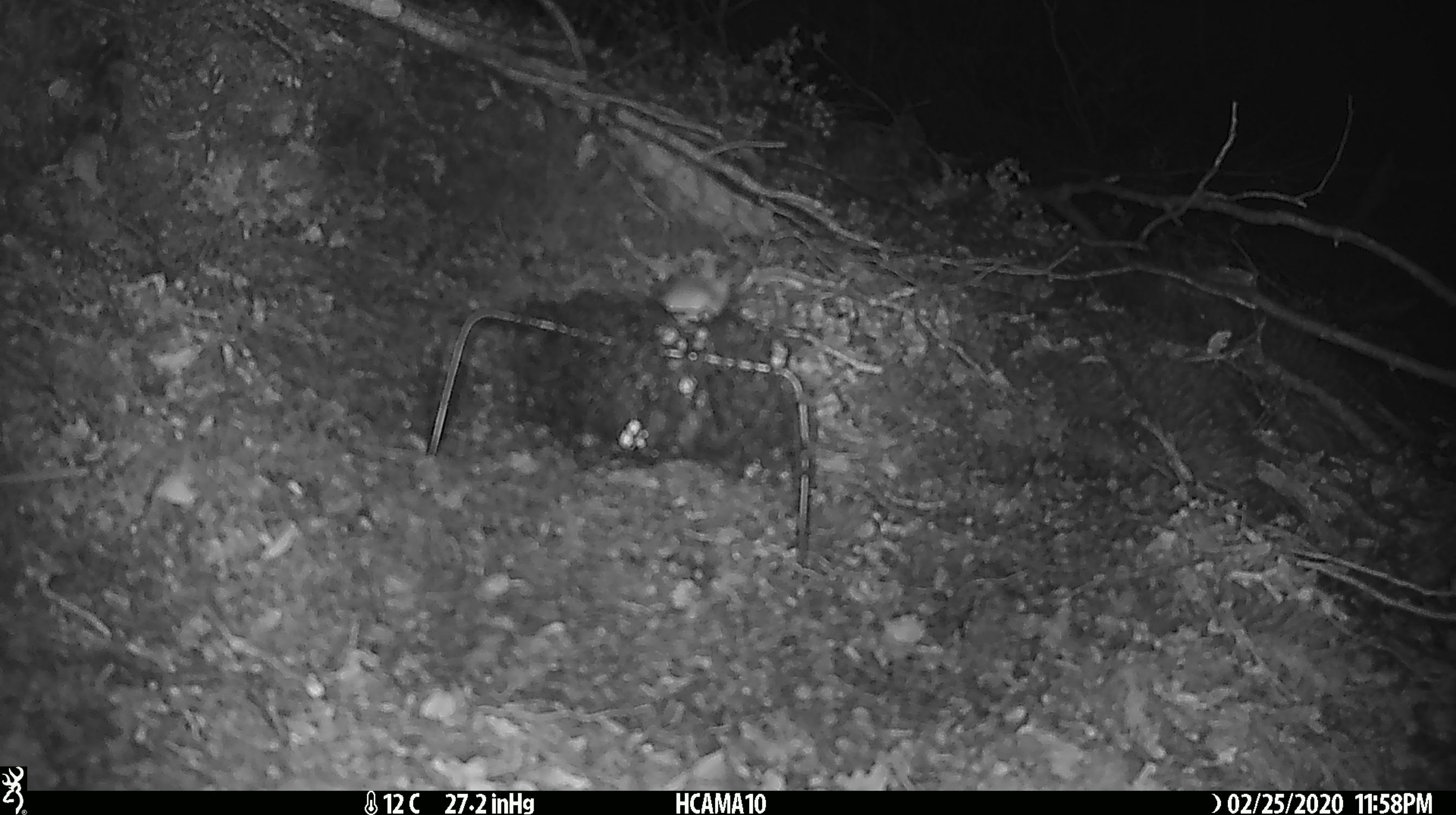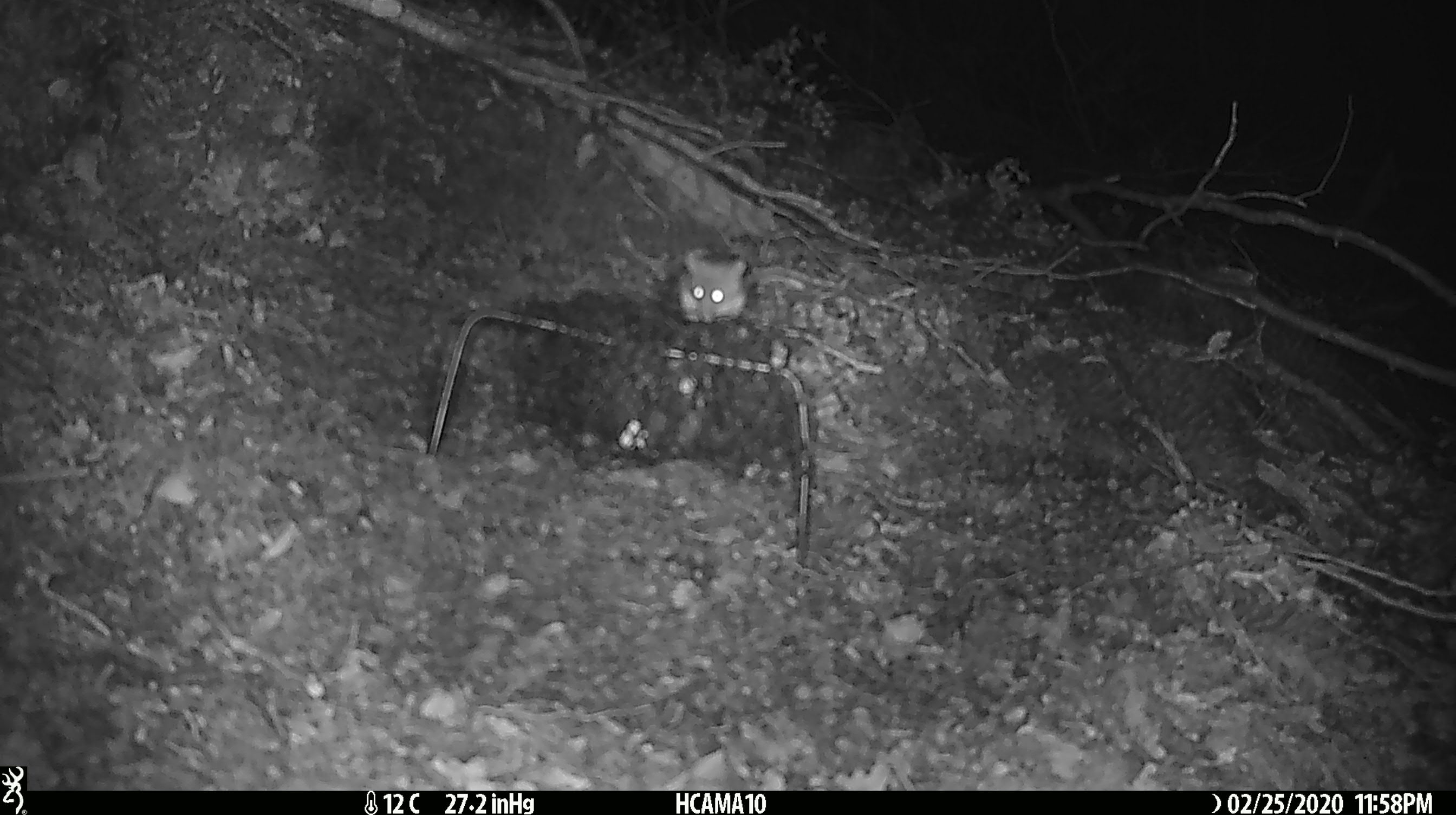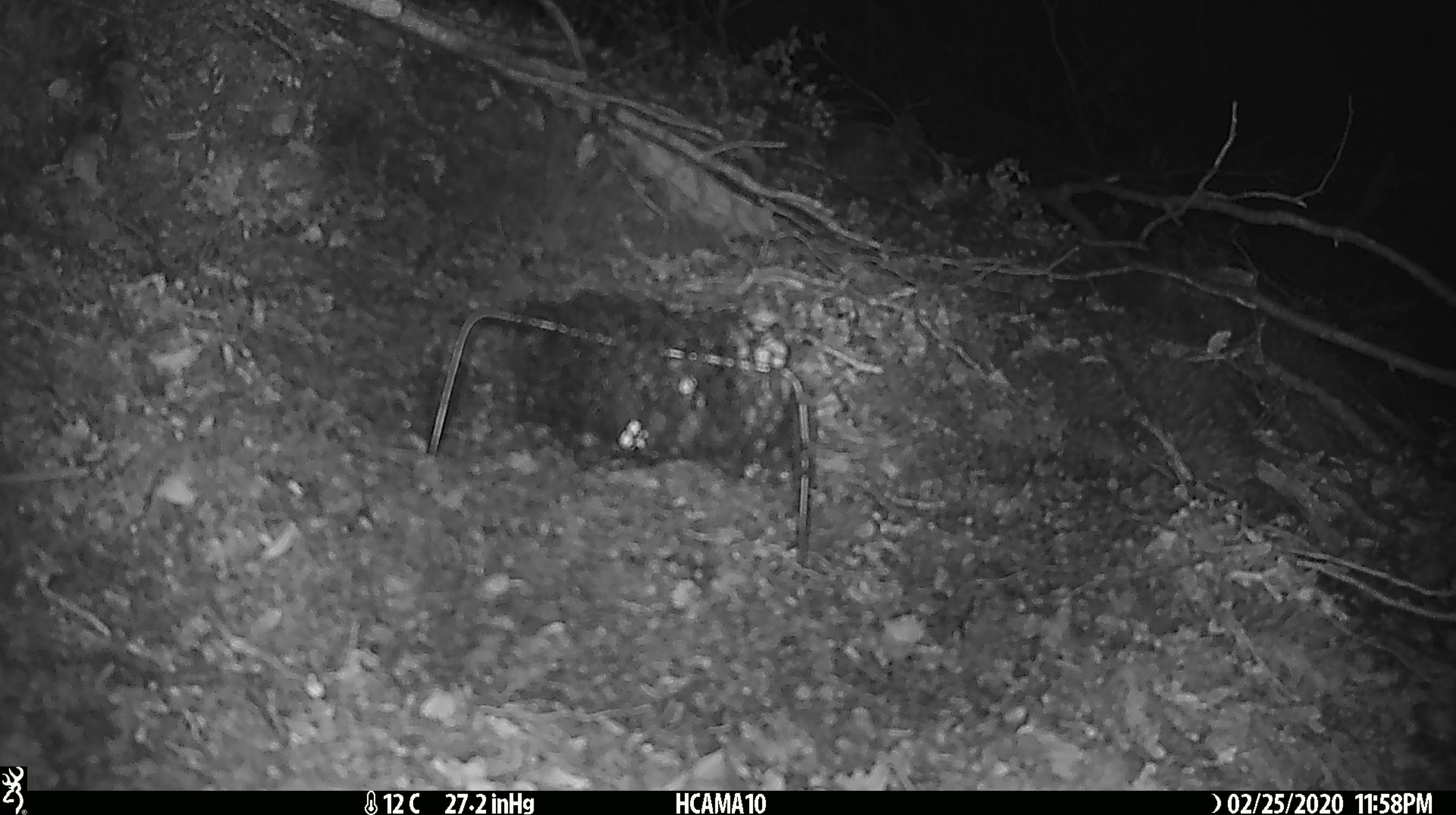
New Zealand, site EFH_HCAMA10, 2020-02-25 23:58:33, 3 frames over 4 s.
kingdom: Animalia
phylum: Chordata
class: Mammalia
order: Rodentia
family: Muridae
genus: Mus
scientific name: Mus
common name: mouse